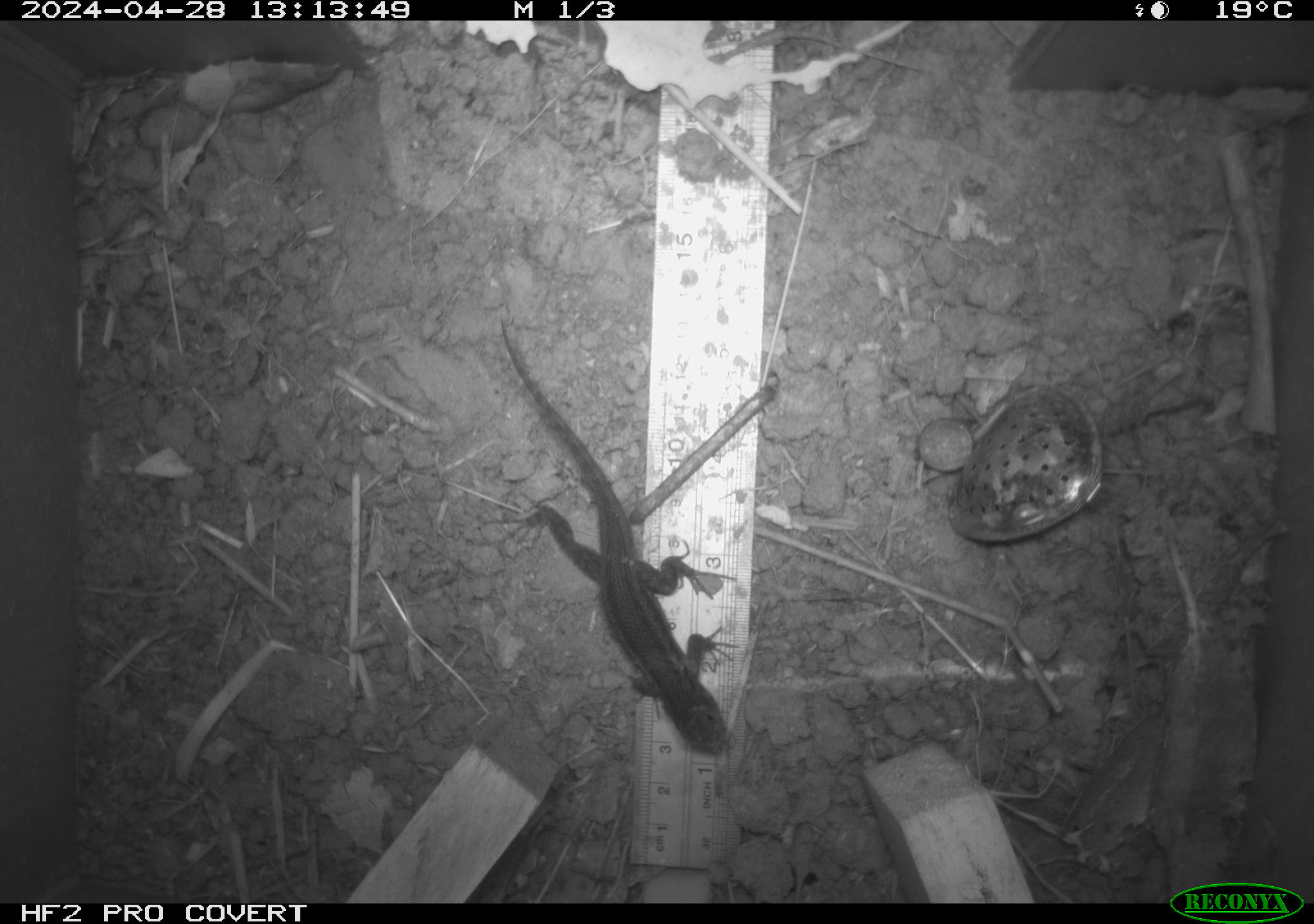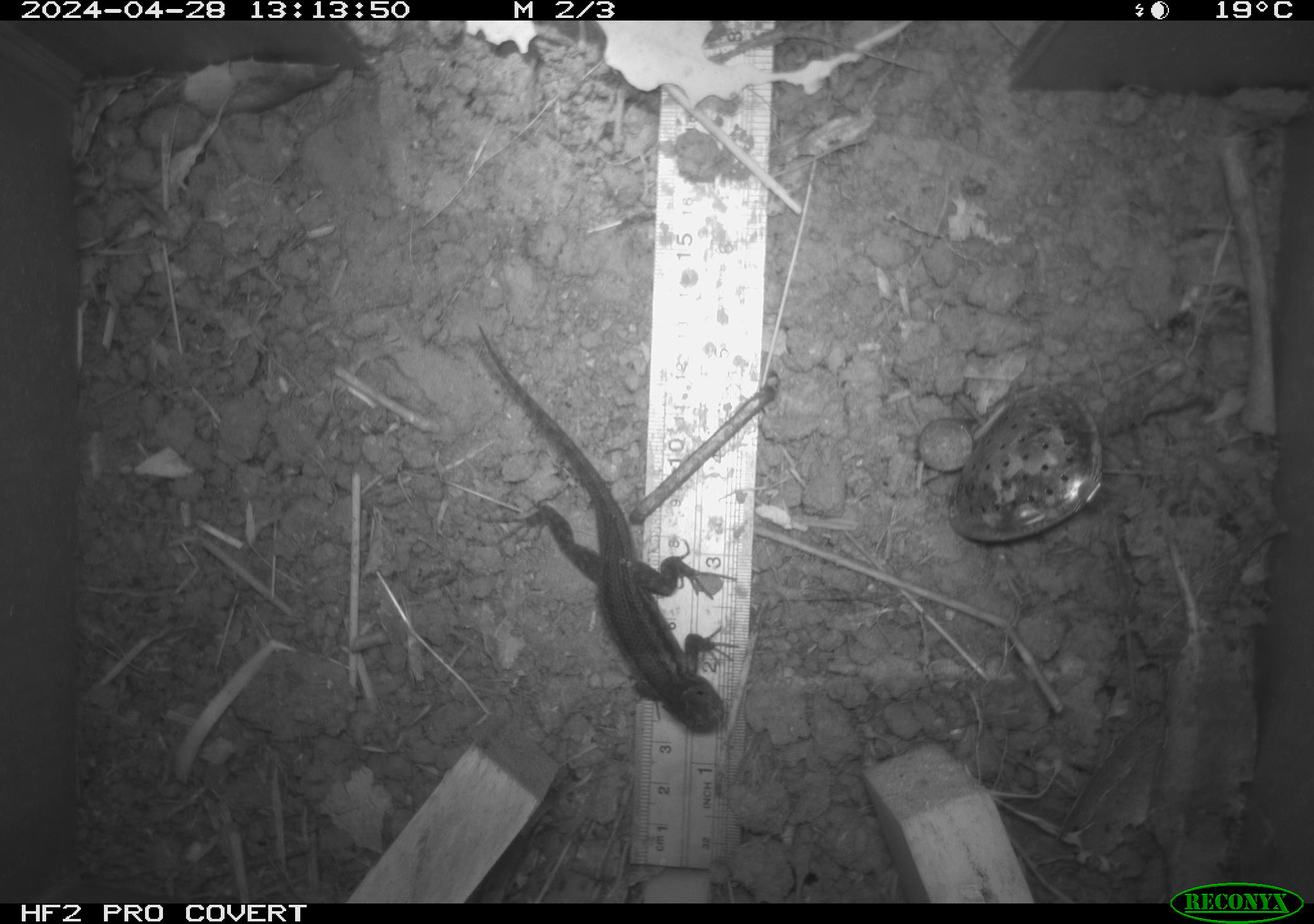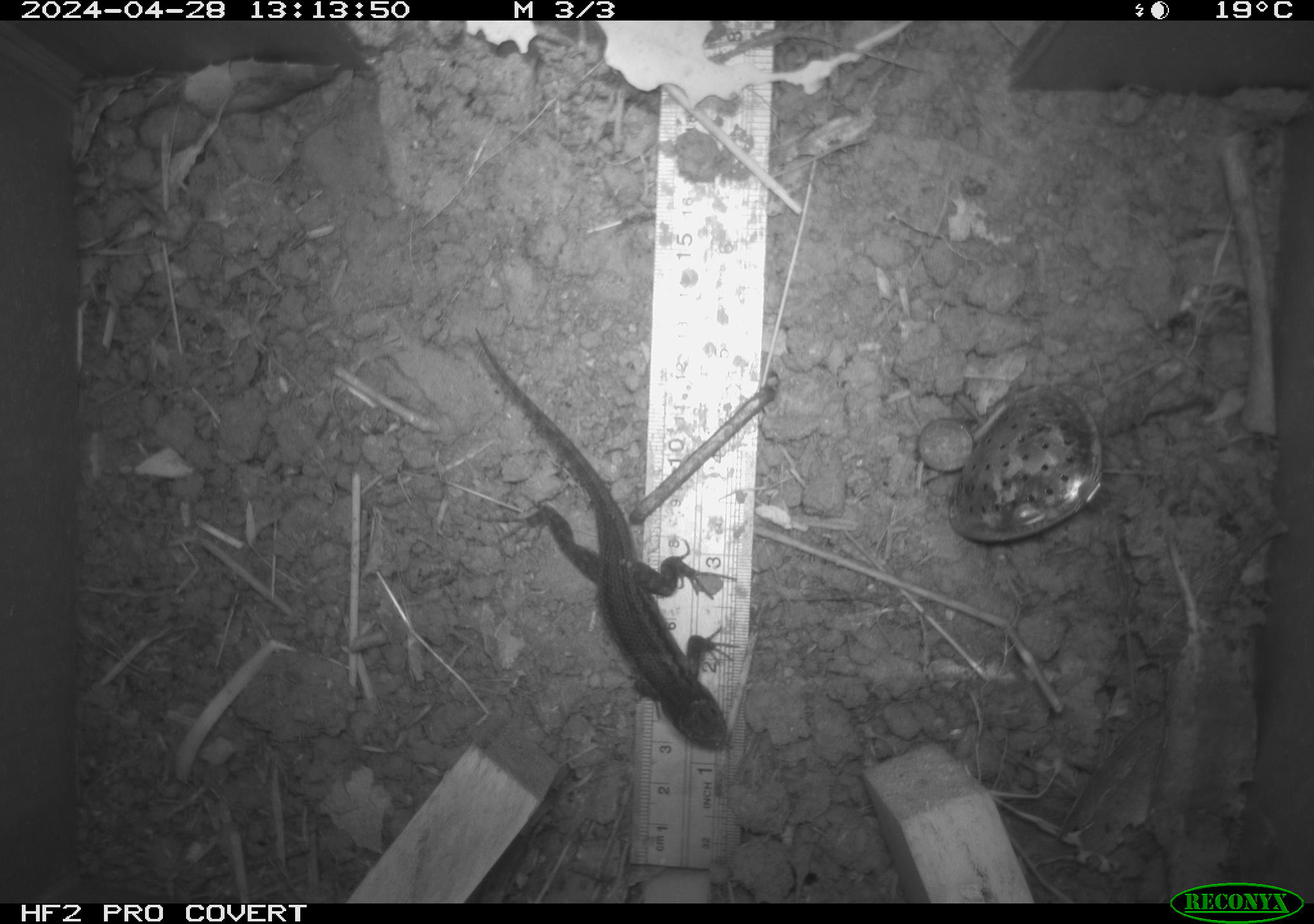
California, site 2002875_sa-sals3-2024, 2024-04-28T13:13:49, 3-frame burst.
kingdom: Animalia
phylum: Chordata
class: Reptilia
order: Squamata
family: Phrynosomatidae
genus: Sceloporus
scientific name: Sceloporus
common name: spiny lizards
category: sceloporus species